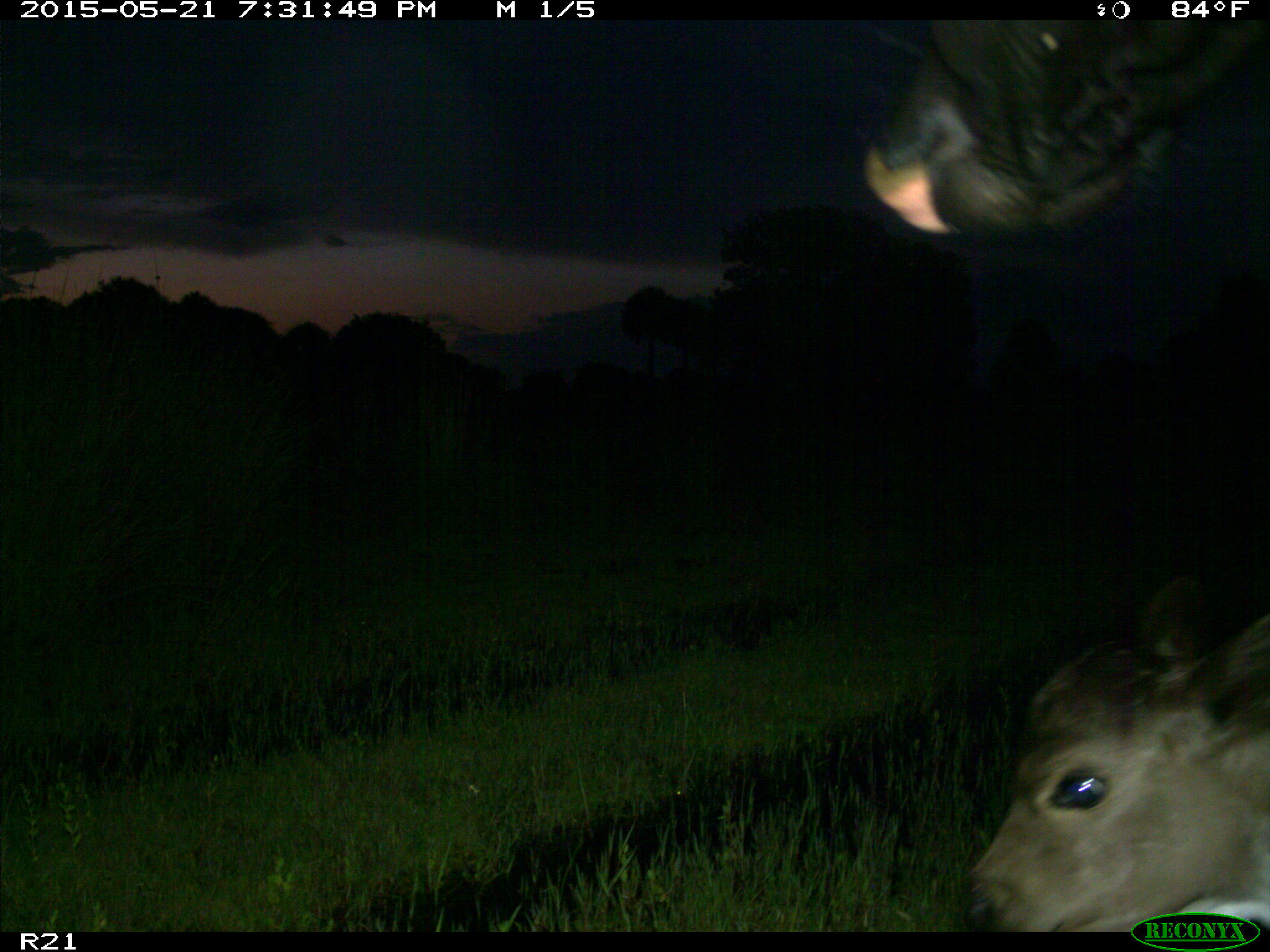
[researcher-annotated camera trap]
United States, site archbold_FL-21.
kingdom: Animalia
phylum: Chordata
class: Mammalia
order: Artiodactyla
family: Bovidae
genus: Bos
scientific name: Bos taurus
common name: domestic cow